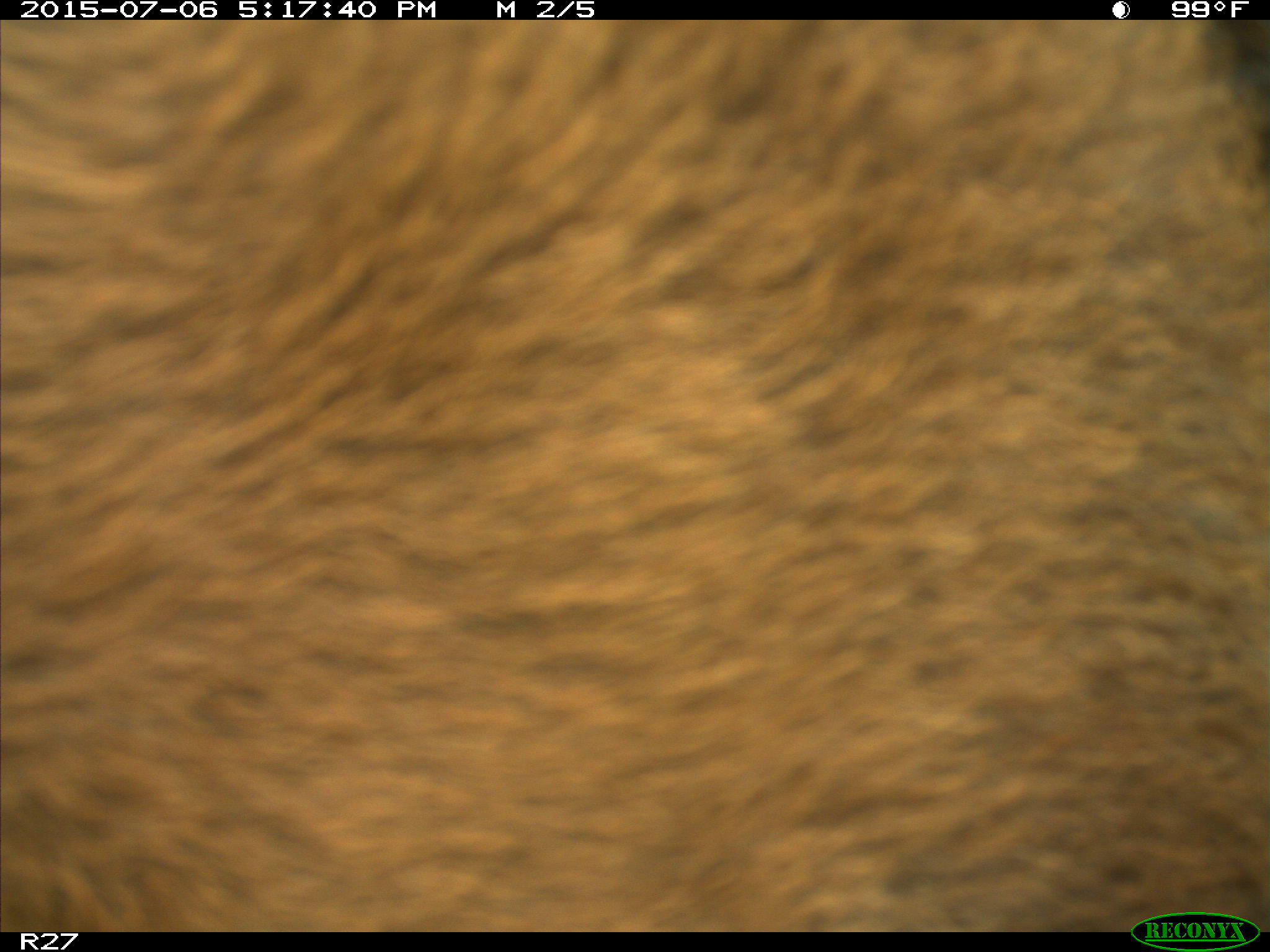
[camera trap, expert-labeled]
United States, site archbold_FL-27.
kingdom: Animalia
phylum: Chordata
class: Mammalia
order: Artiodactyla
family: Bovidae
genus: Bos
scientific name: Bos taurus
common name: domestic cow